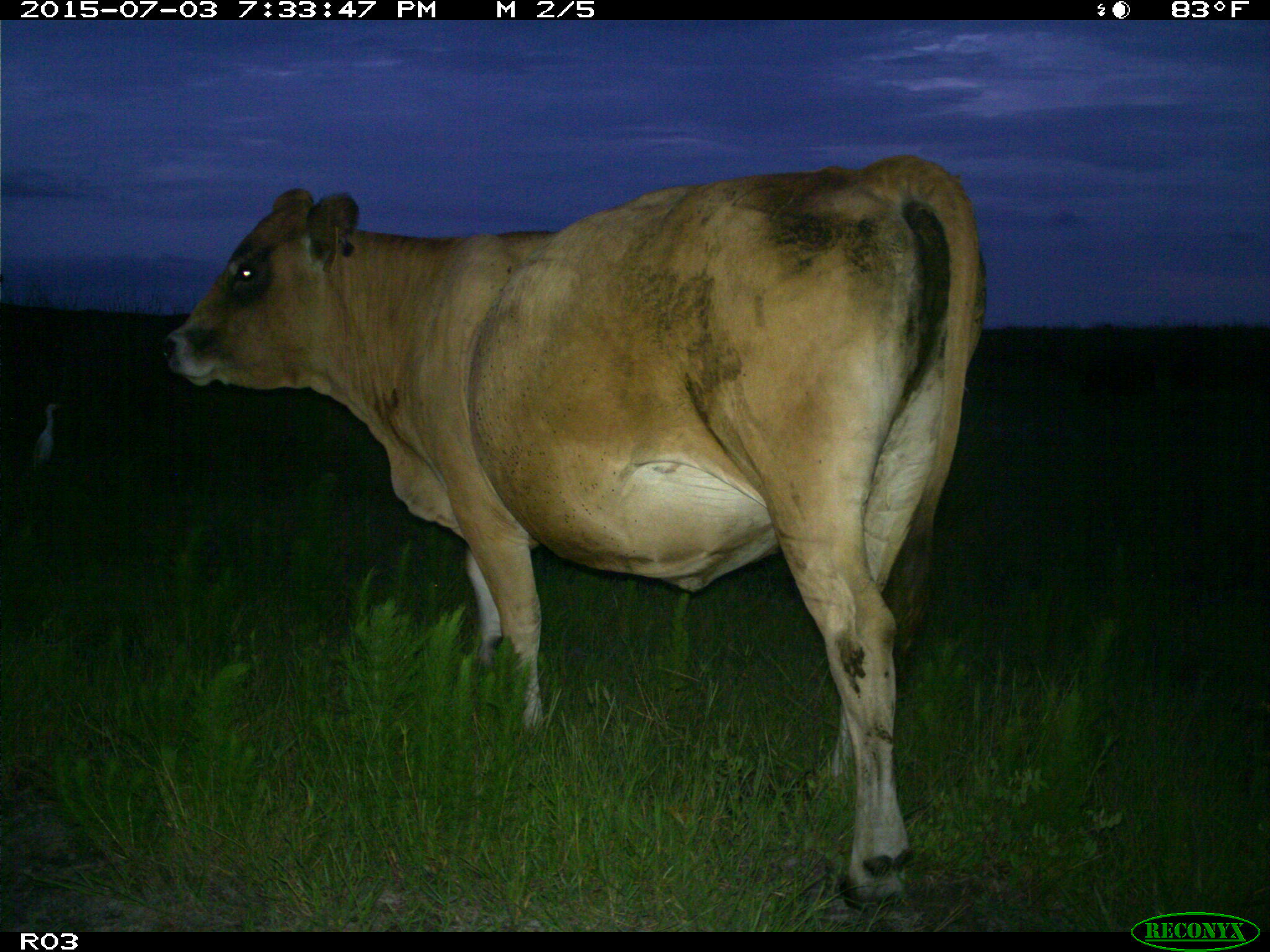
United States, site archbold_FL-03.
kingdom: Animalia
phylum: Chordata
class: Mammalia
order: Artiodactyla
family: Bovidae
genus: Bos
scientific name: Bos taurus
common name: domestic cow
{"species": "Bos taurus (domestic cow)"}